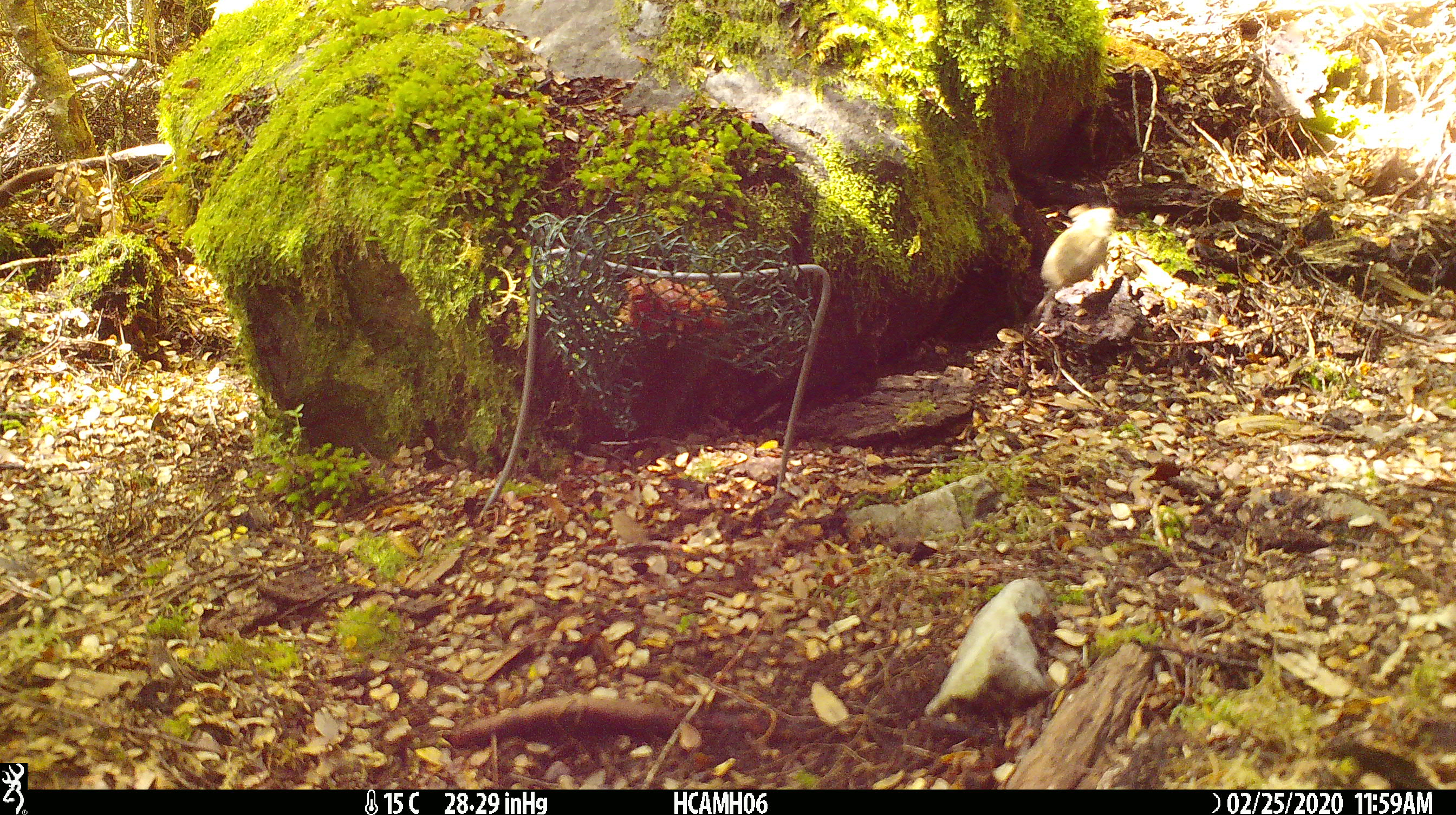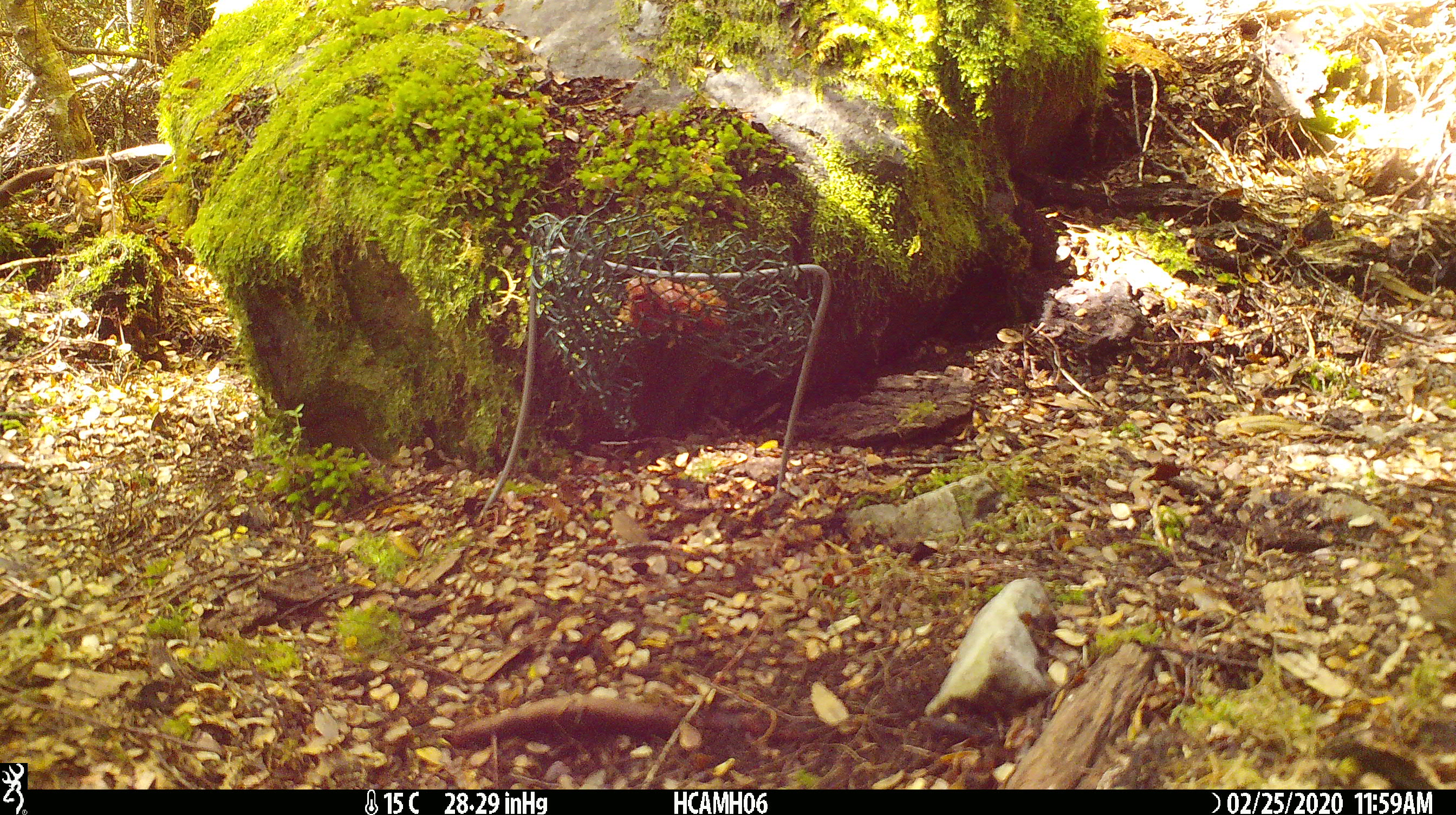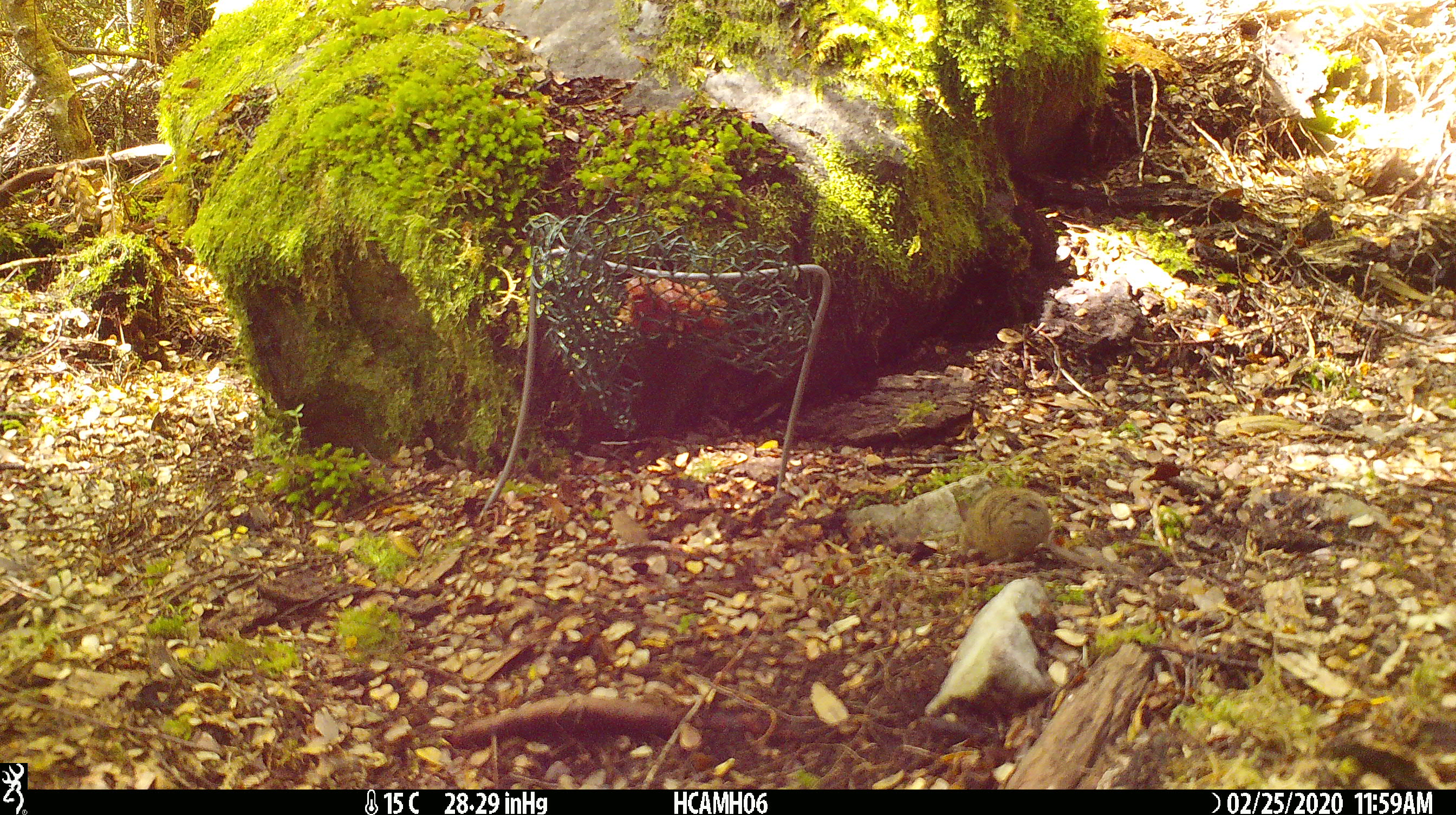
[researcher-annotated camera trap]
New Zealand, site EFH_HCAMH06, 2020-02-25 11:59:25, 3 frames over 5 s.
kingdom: Animalia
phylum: Chordata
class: Mammalia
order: Rodentia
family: Muridae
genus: Mus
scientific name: Mus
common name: mouse